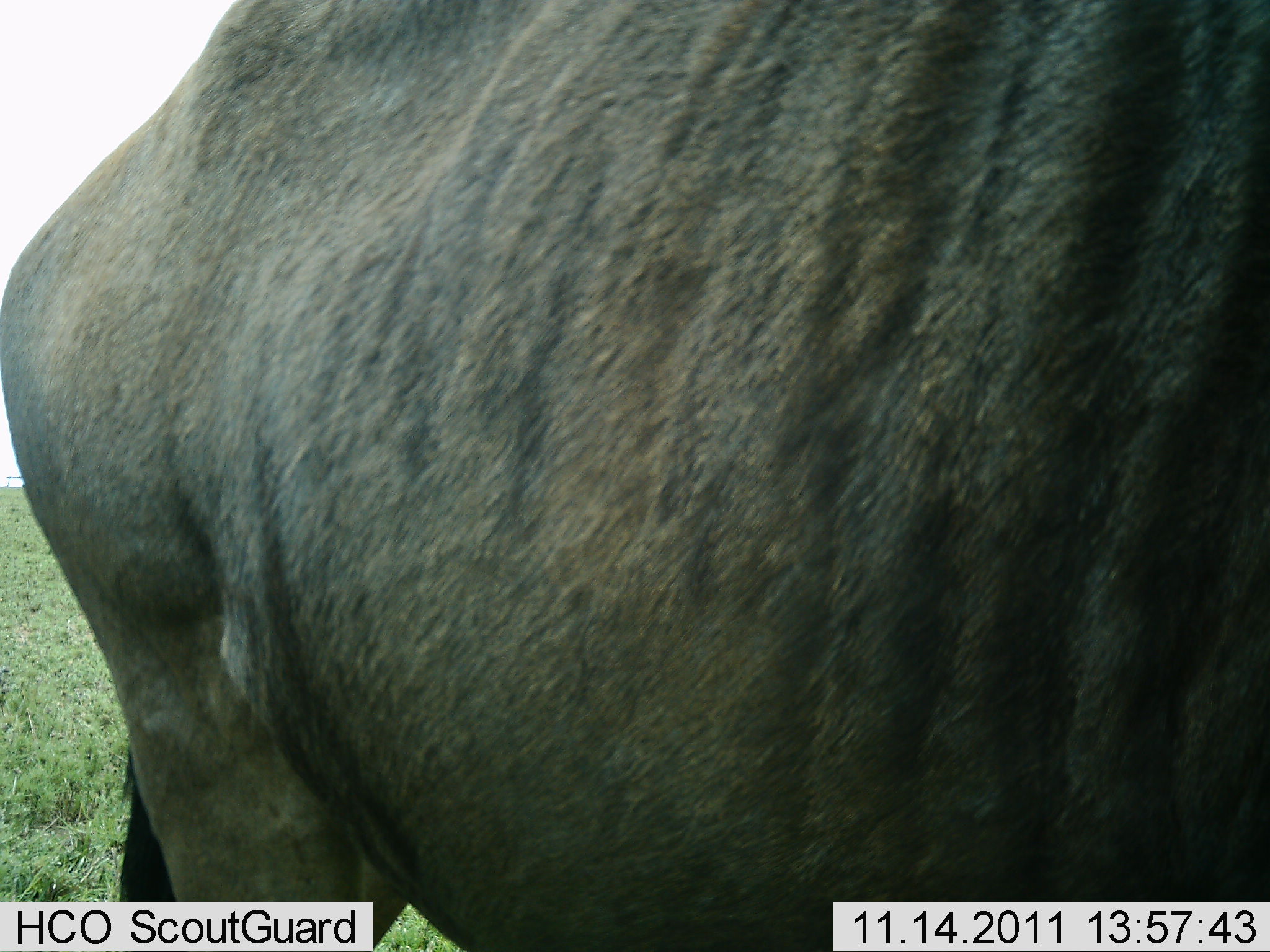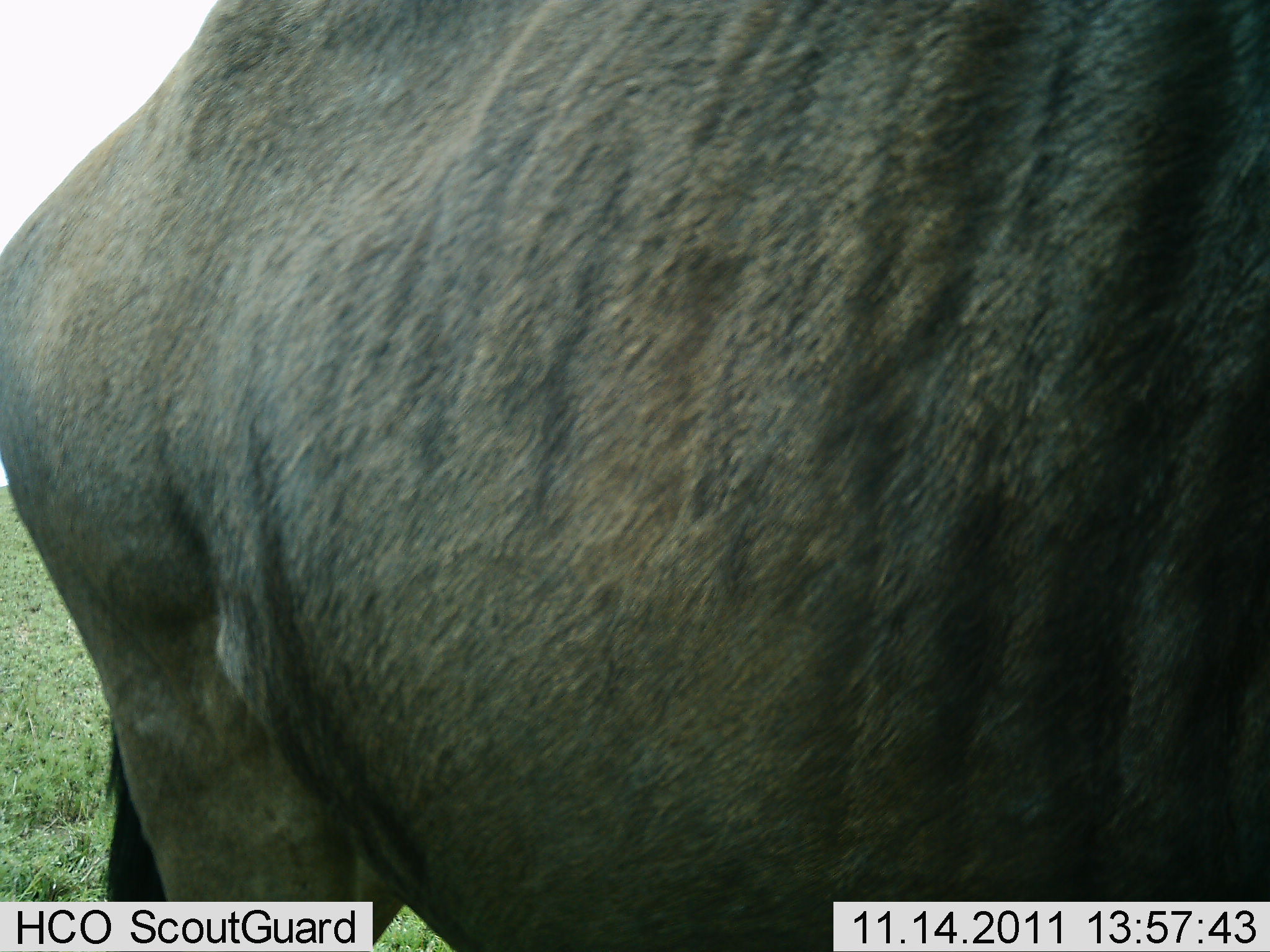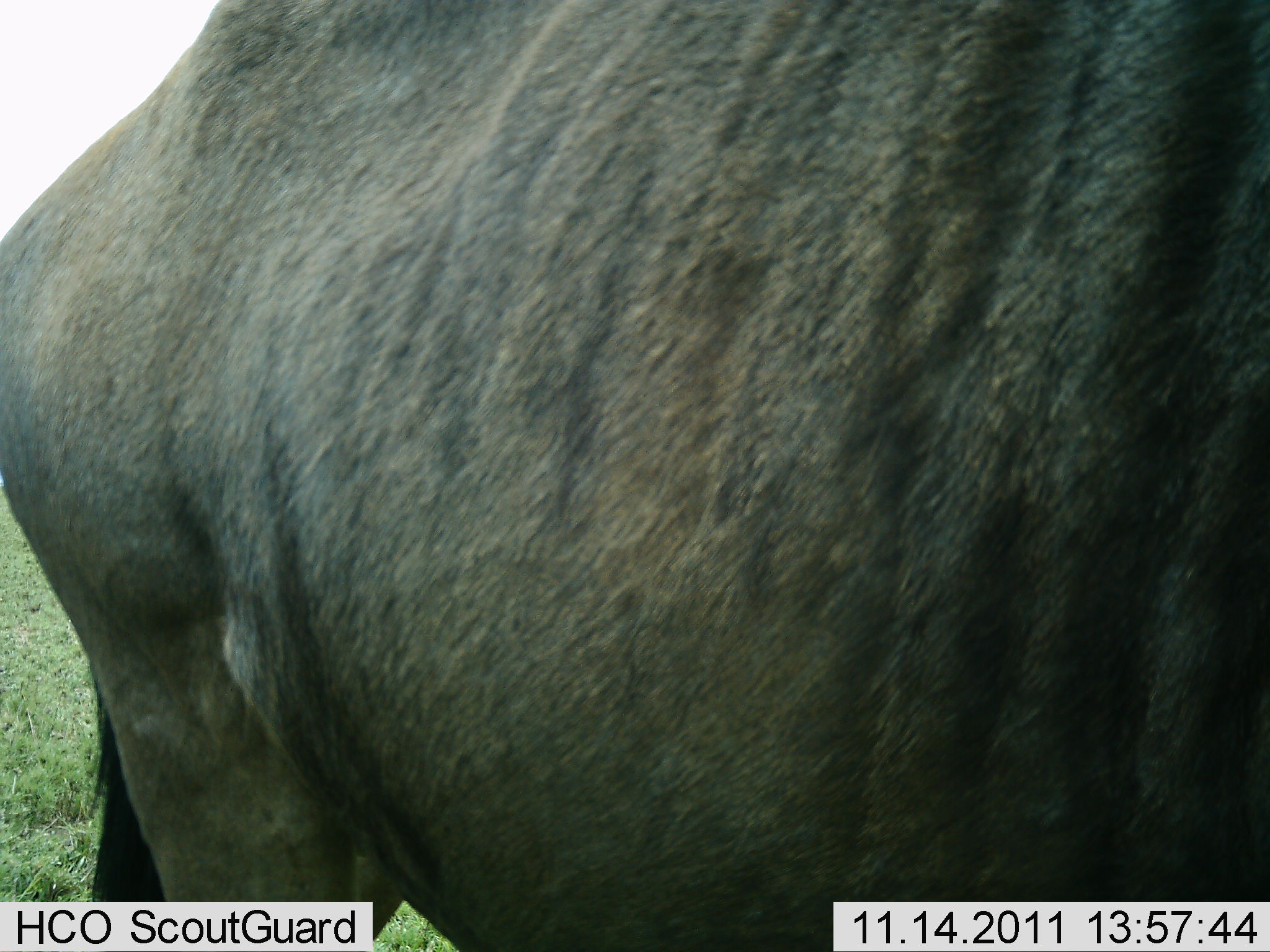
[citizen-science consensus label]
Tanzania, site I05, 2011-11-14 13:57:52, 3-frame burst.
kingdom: Animalia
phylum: Chordata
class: Mammalia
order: Artiodactyla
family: Bovidae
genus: Connochaetes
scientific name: Connochaetes taurinus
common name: blue wildebeest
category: wildebeest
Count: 1.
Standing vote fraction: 100%.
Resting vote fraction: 0%.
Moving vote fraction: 0%.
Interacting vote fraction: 0%.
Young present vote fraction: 0%.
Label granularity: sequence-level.